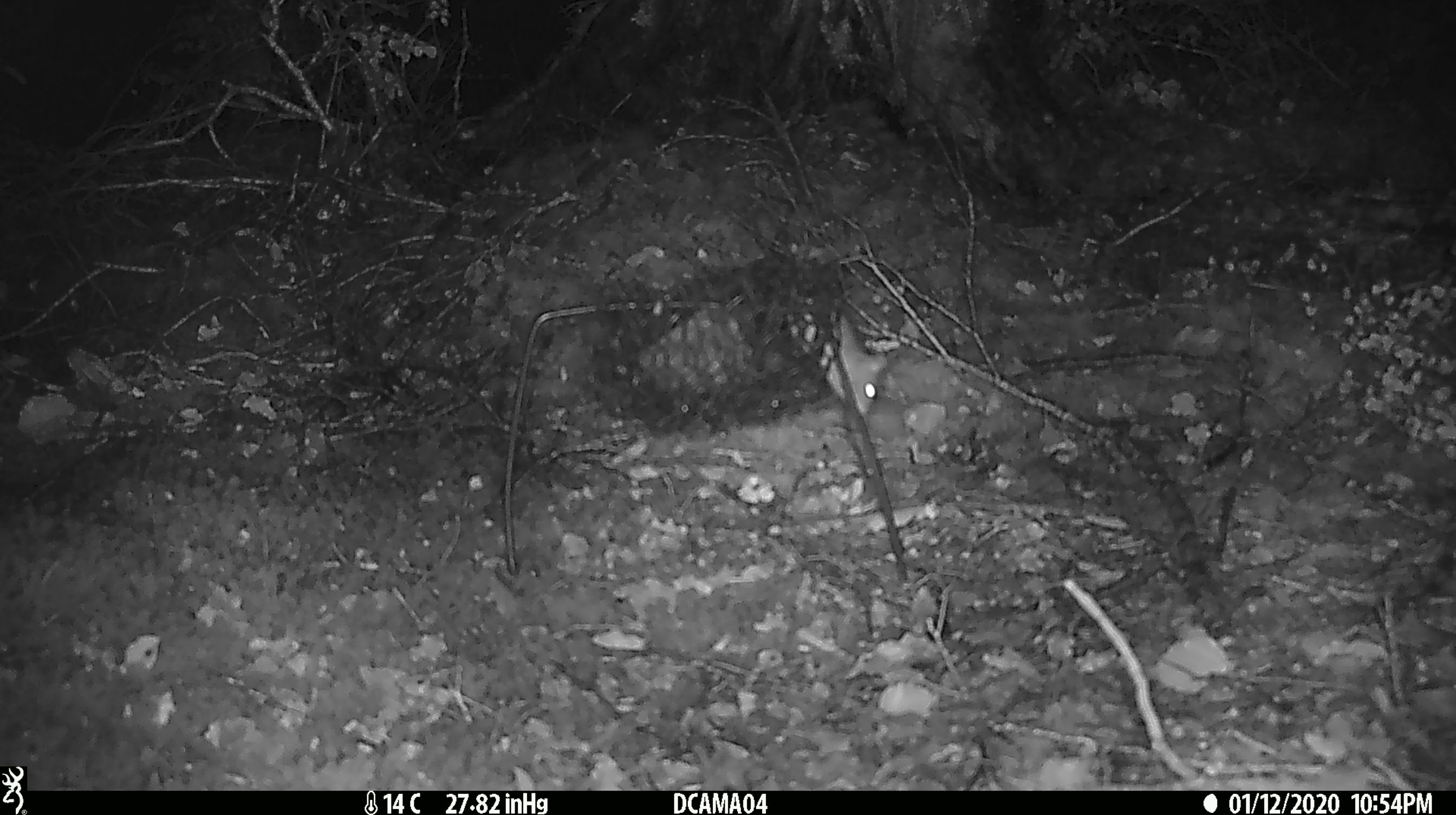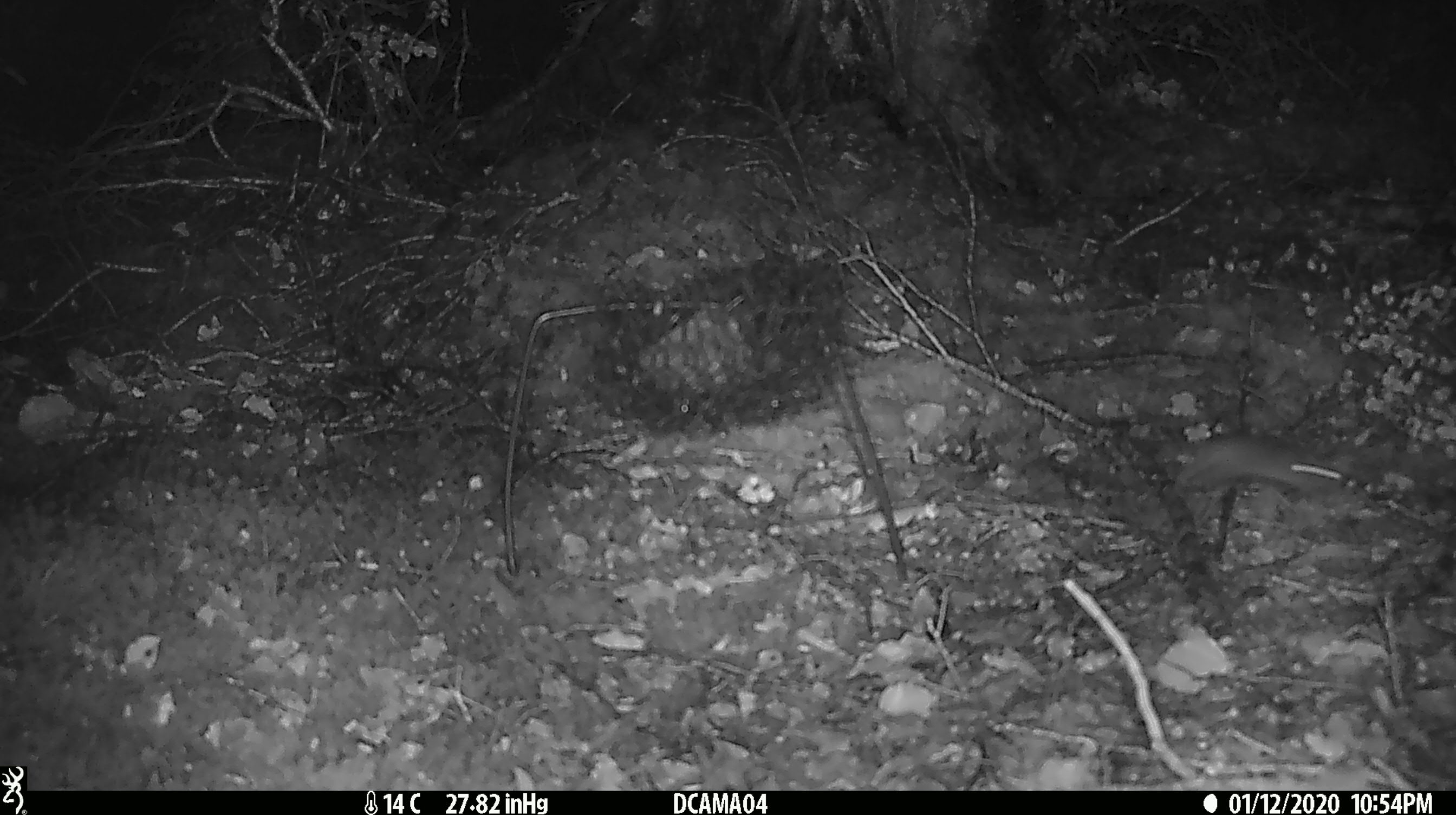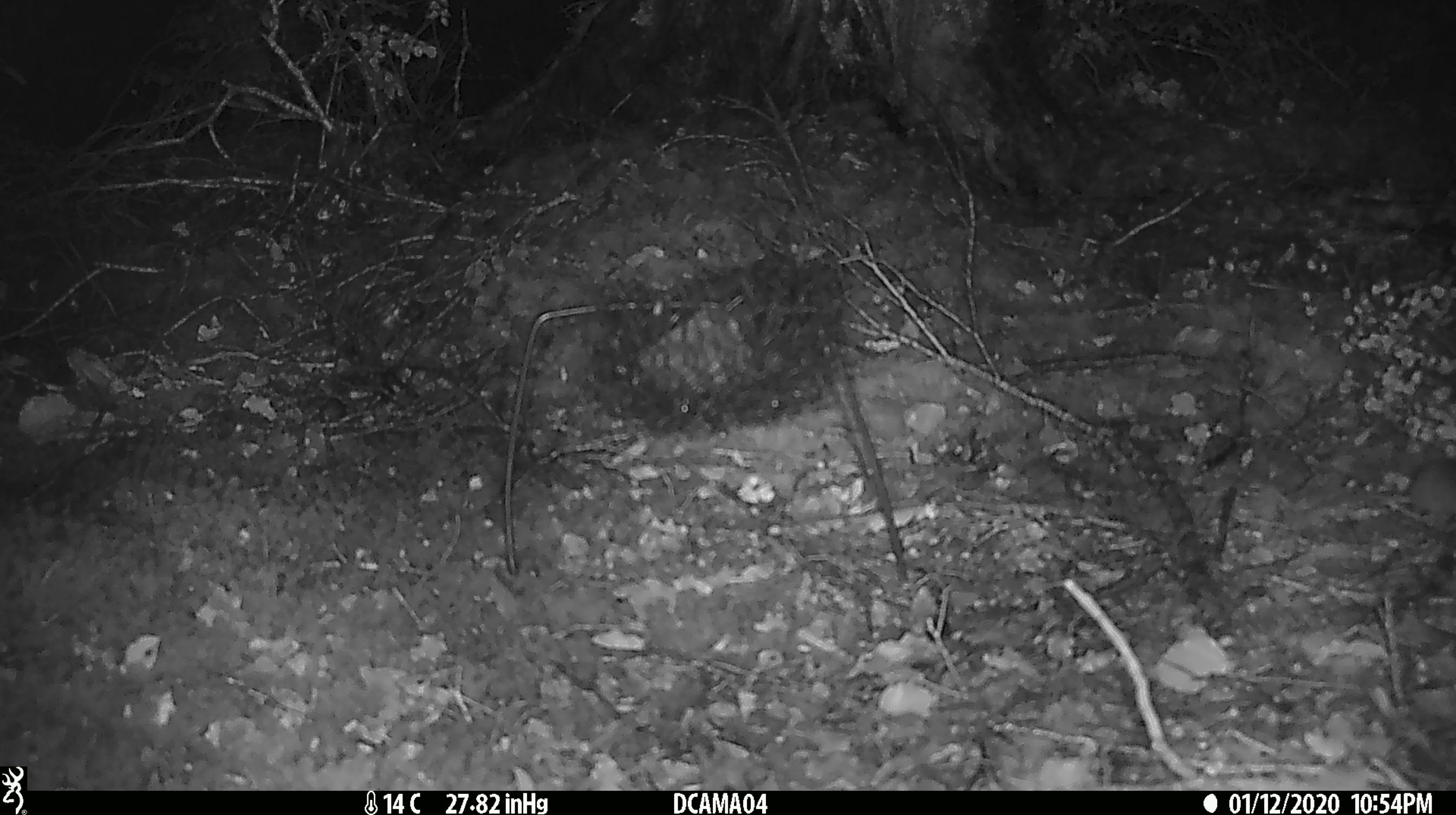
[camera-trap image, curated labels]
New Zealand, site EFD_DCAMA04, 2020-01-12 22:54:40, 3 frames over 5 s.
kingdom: Animalia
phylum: Chordata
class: Mammalia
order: Rodentia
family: Muridae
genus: Mus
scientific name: Mus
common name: mouse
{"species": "mouse (Mus)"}